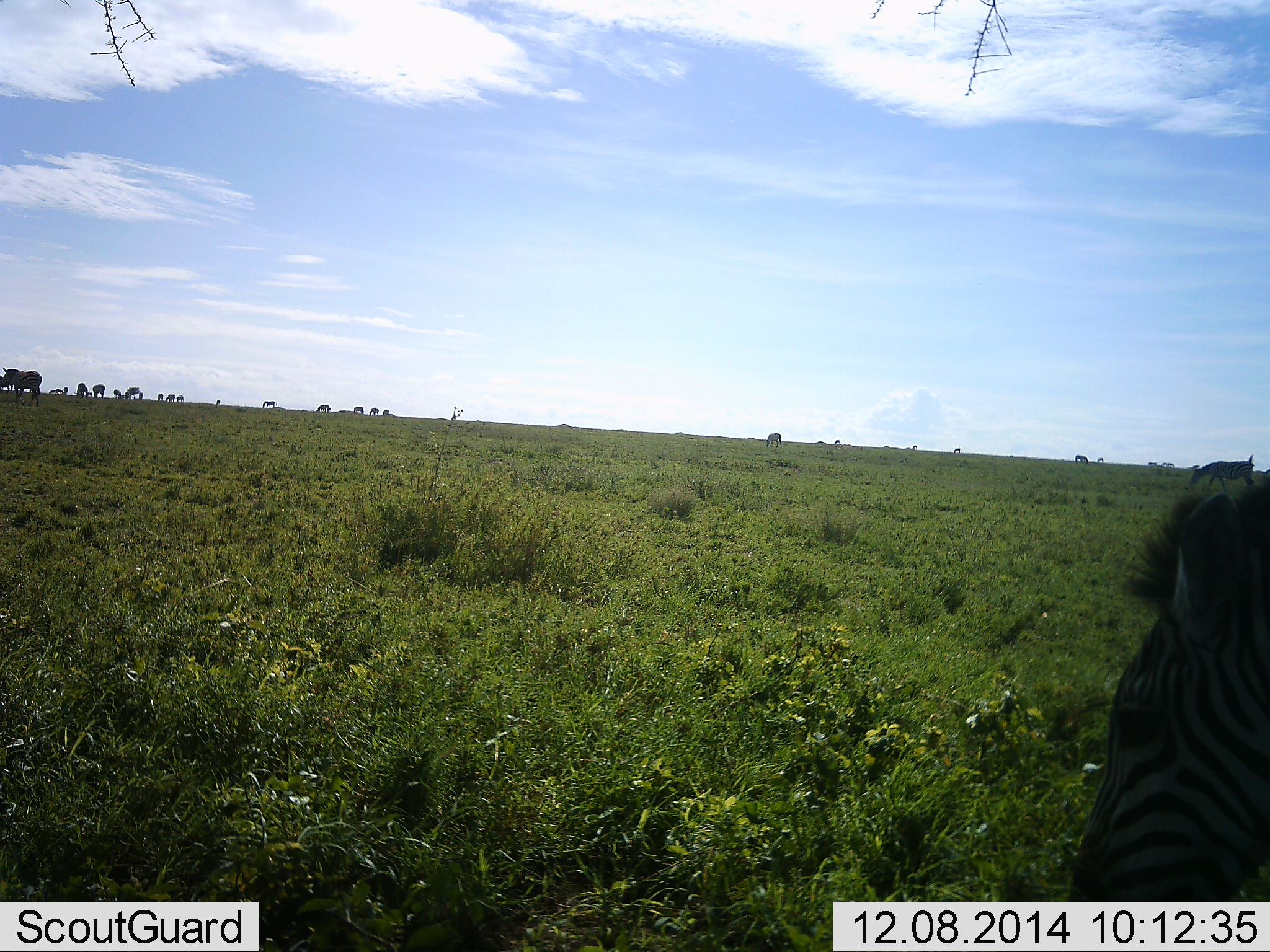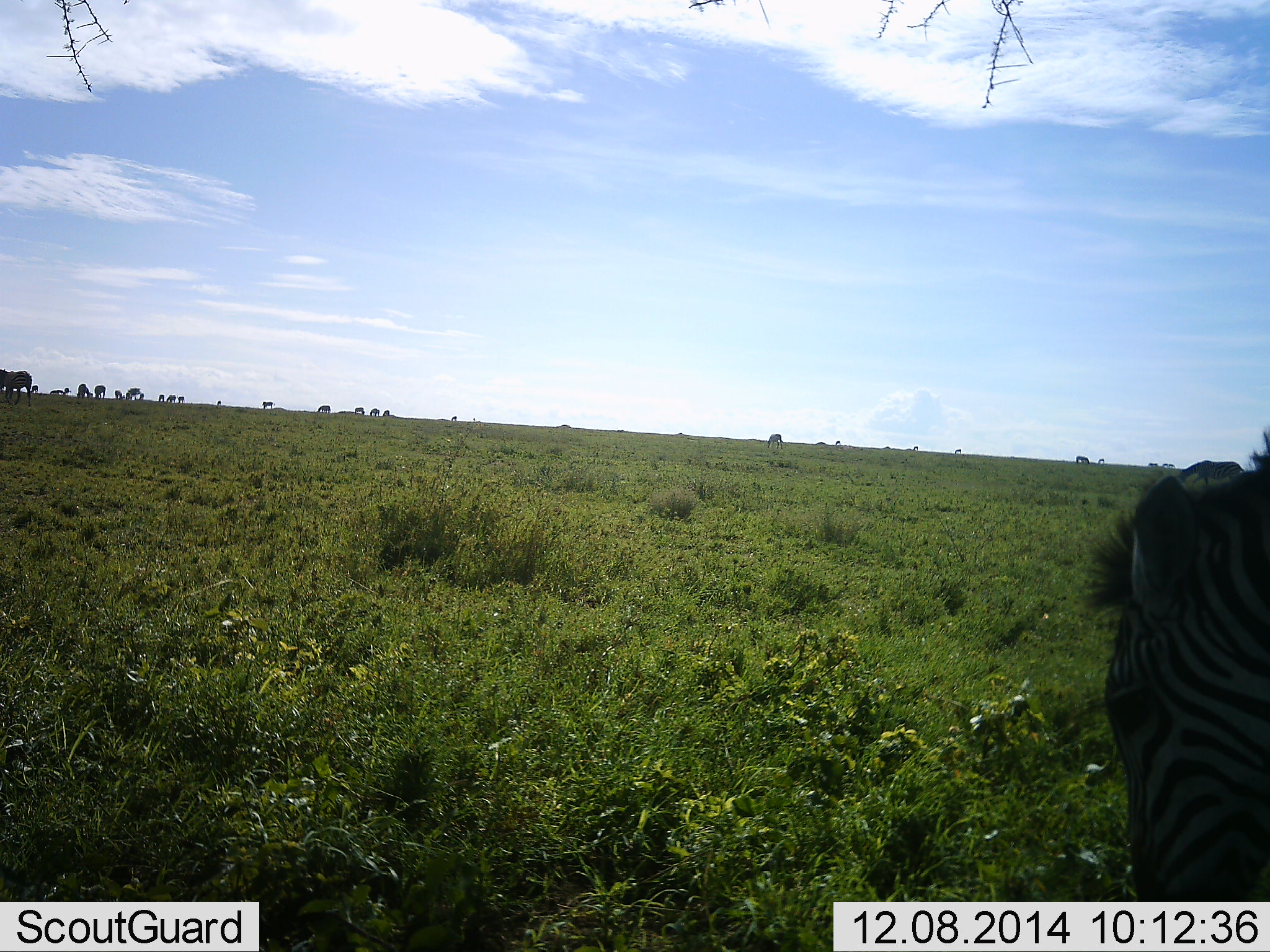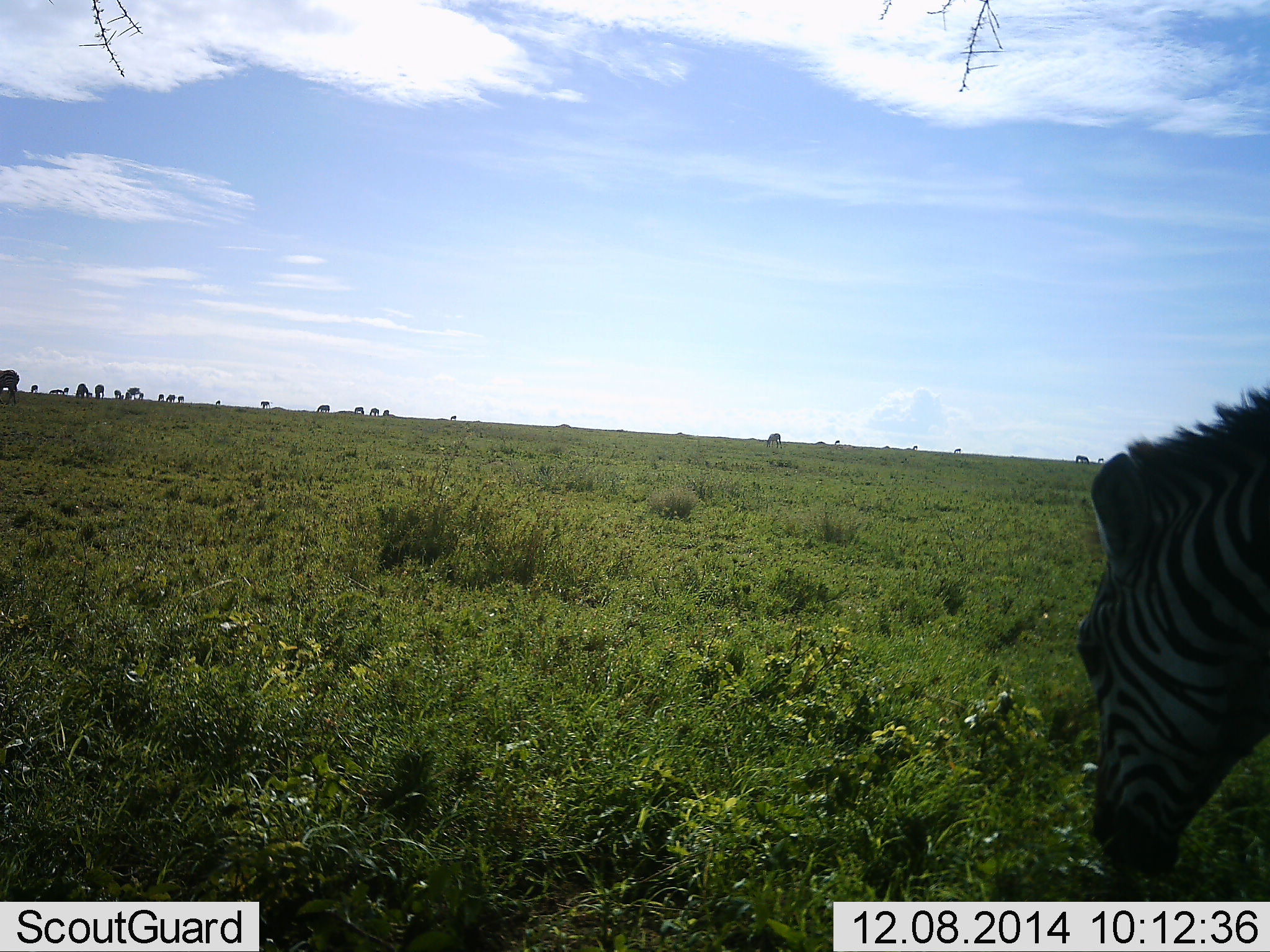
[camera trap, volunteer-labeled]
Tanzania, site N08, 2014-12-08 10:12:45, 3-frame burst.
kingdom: Animalia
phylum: Chordata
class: Mammalia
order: Perissodactyla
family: Equidae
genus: Equus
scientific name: Equus quagga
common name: plains zebra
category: zebra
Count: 2.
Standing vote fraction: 58%.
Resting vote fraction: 8%.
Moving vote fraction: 33%.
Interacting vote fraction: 0%.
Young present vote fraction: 0%.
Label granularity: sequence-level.